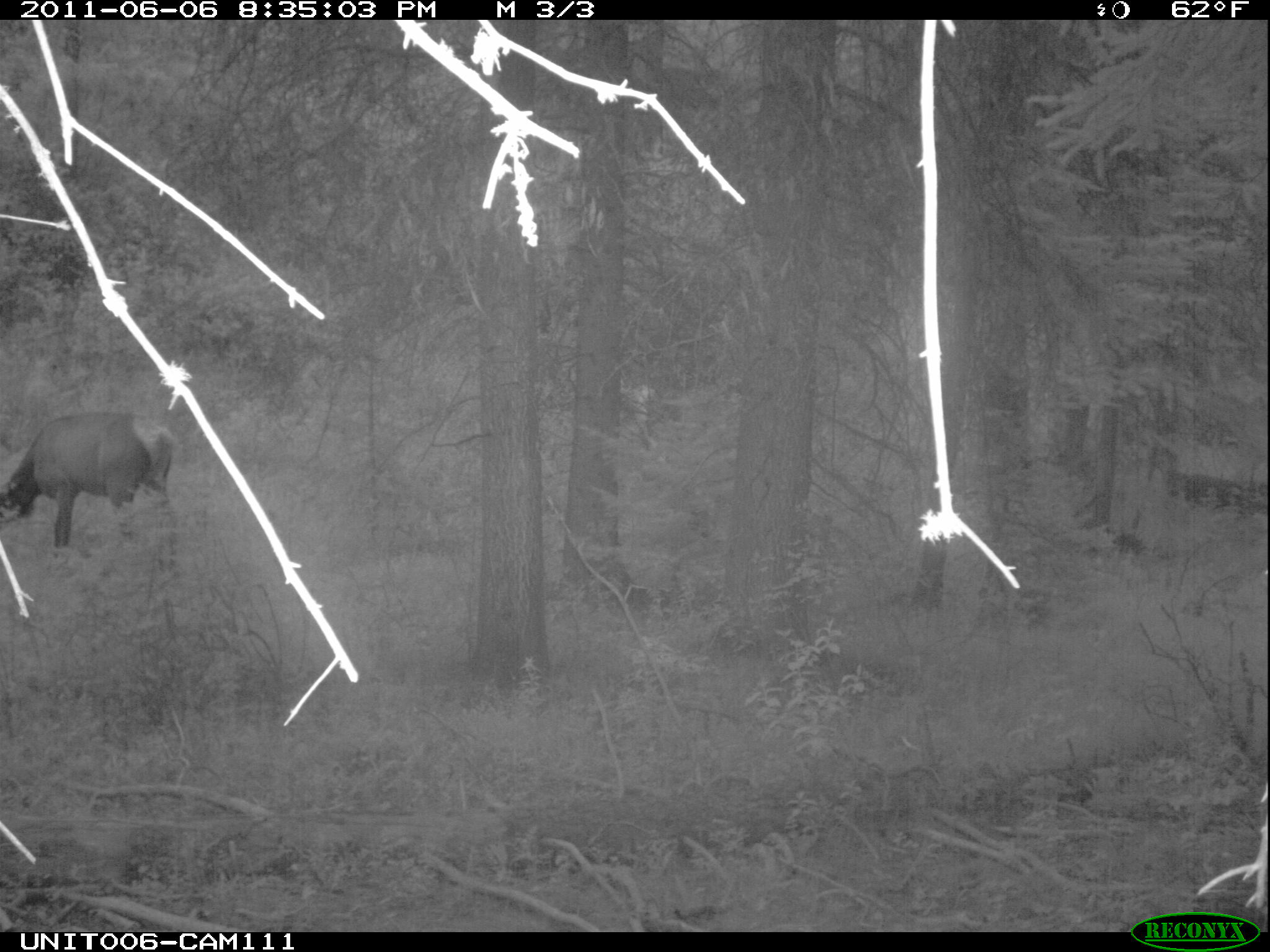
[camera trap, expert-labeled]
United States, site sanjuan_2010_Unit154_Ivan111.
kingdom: Animalia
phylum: Chordata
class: Mammalia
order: Artiodactyla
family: Cervidae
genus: Cervus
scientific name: Cervus elaphus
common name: red deer